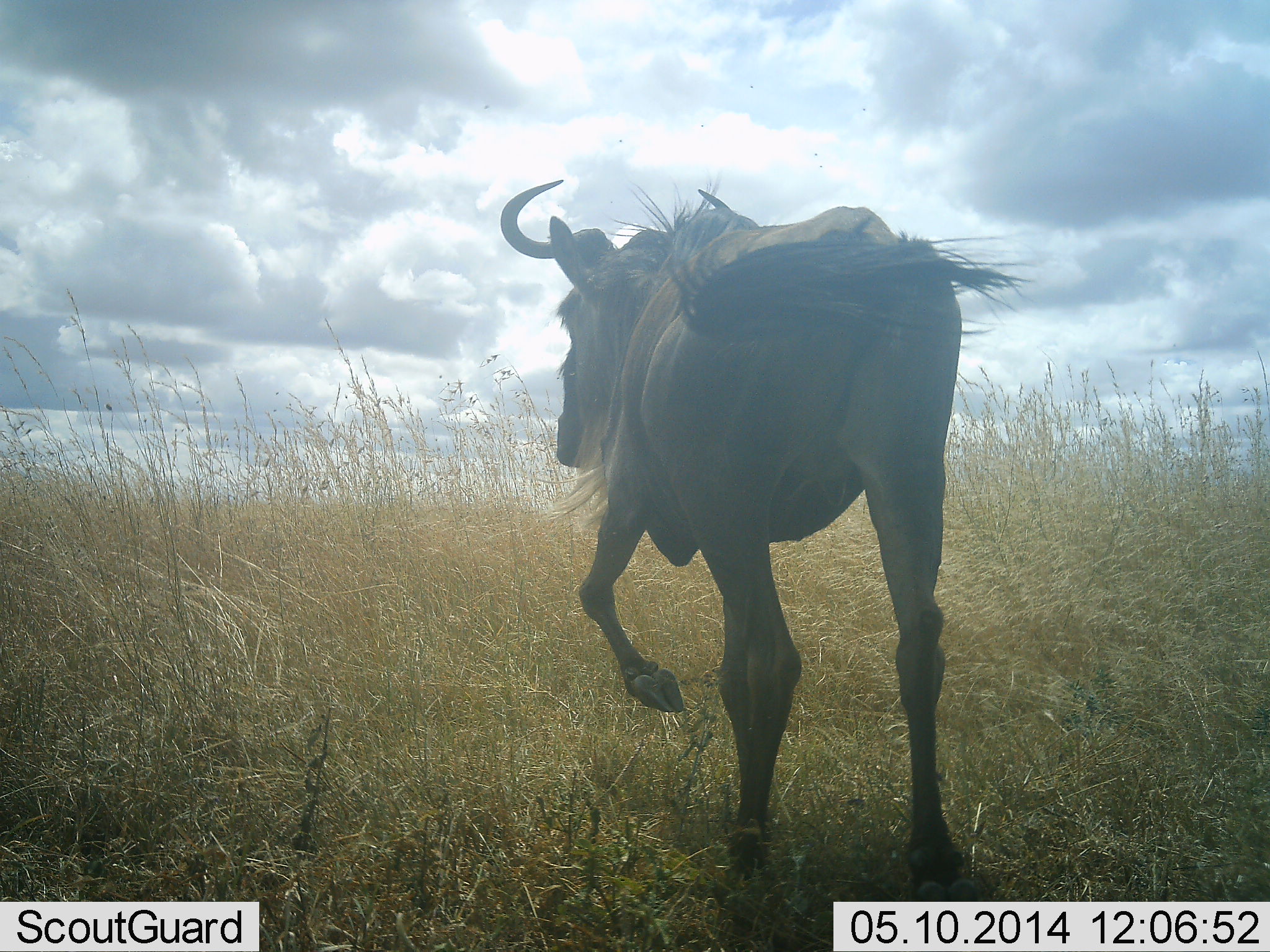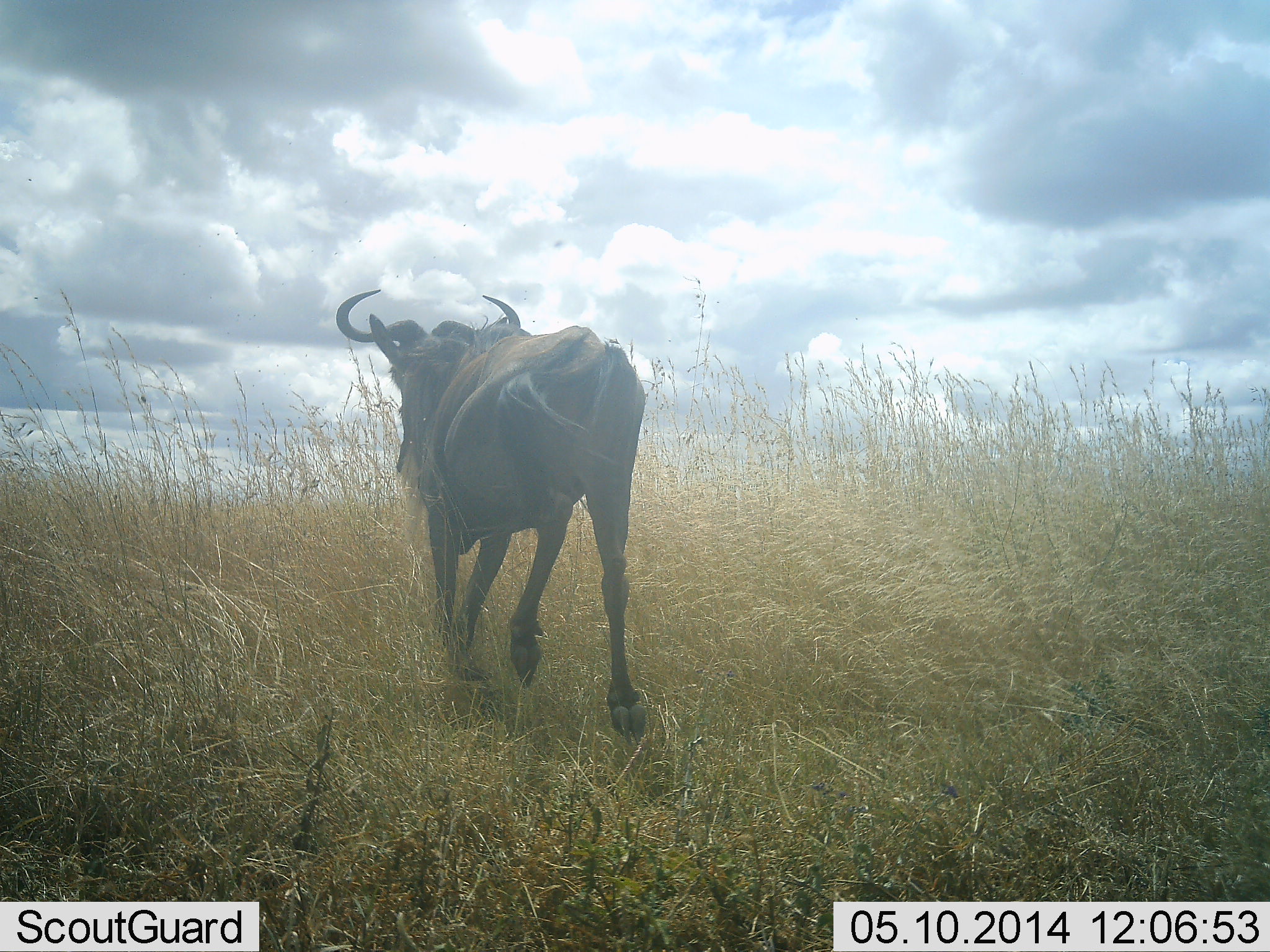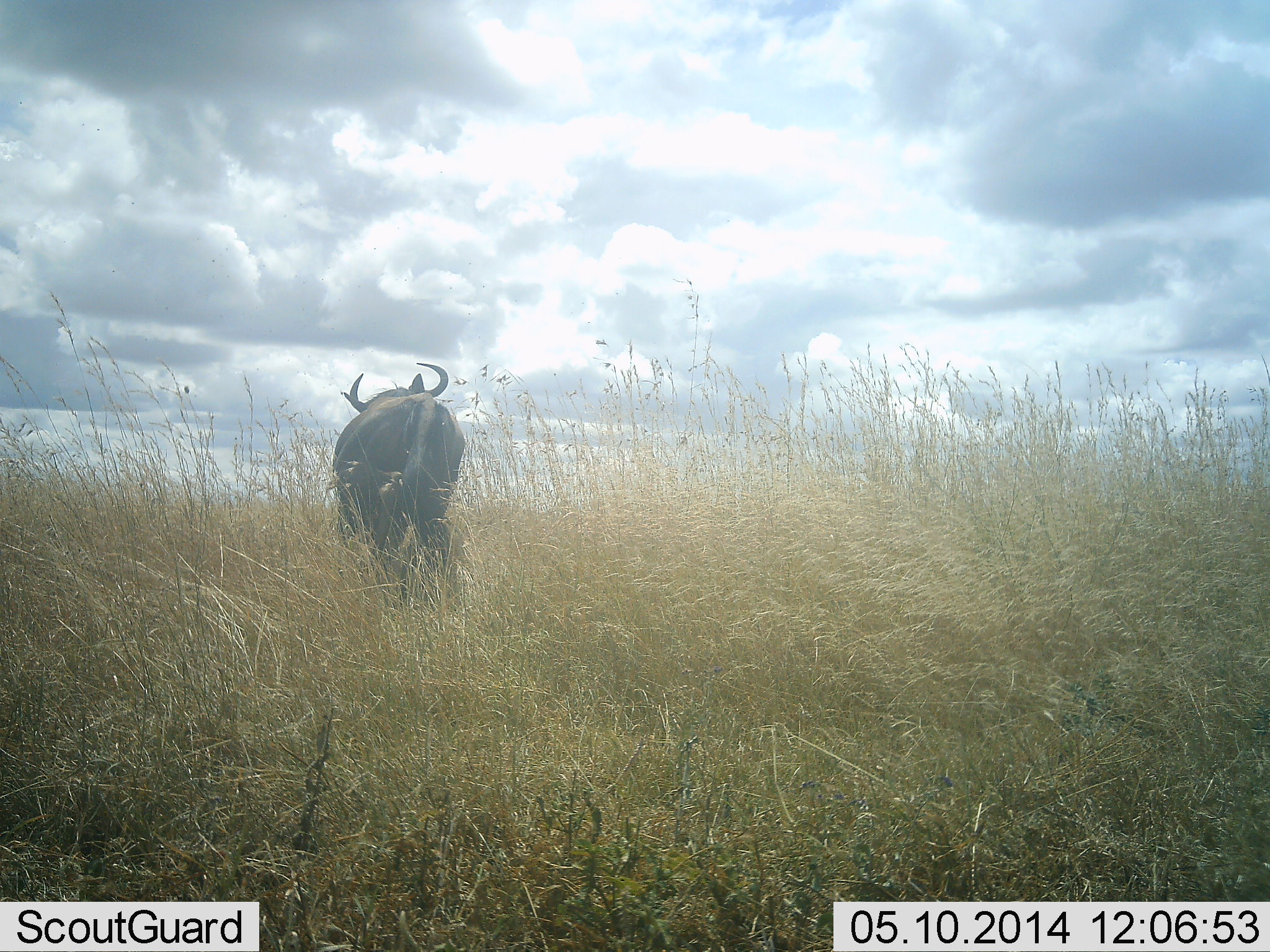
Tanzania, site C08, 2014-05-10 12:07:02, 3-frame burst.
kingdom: Animalia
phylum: Chordata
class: Mammalia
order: Artiodactyla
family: Bovidae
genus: Connochaetes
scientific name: Connochaetes taurinus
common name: blue wildebeest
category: wildebeest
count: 1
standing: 0%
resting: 0%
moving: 100%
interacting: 0%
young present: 0%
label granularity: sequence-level